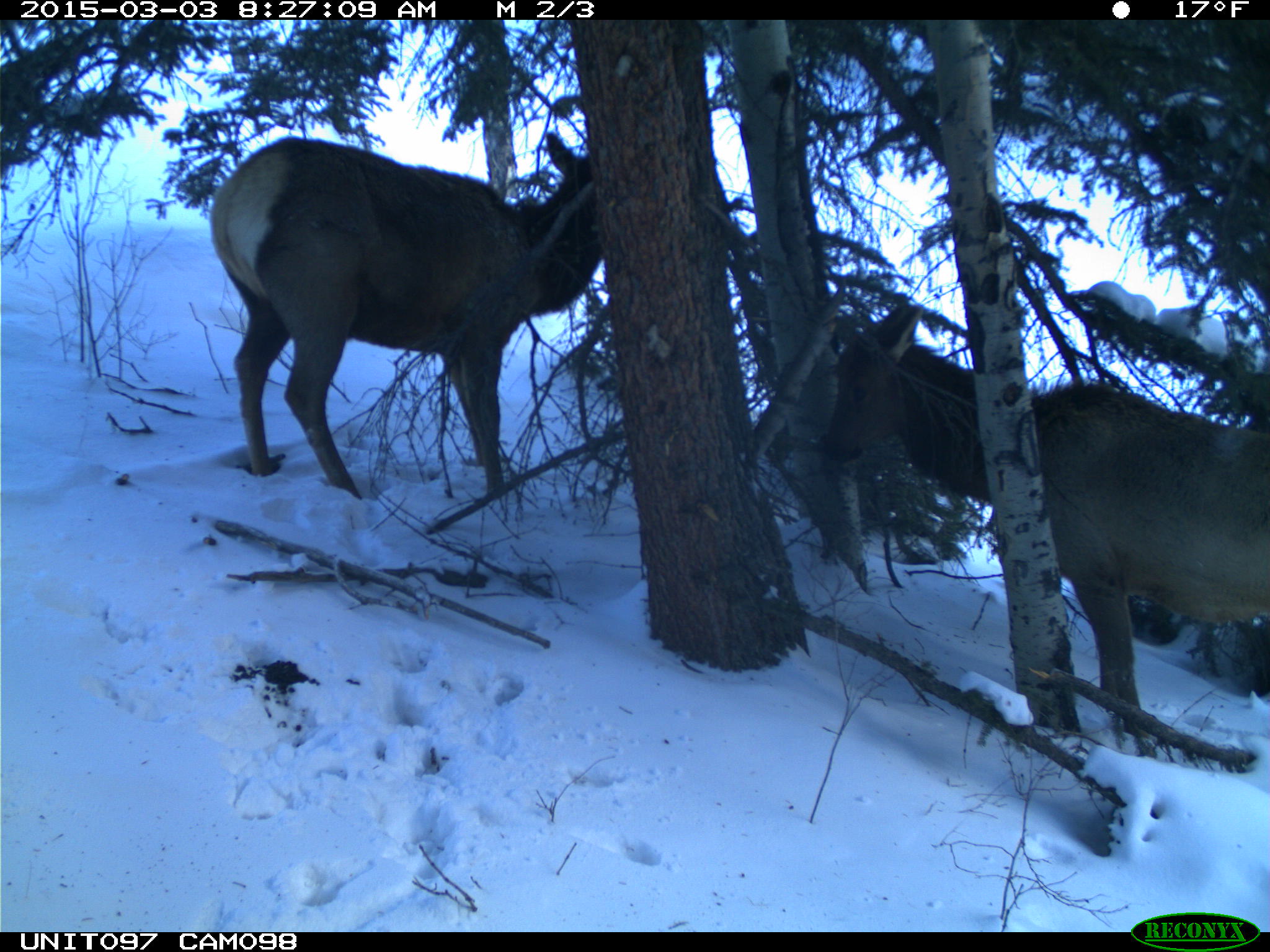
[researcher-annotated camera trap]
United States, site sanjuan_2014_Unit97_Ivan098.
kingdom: Animalia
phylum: Chordata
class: Mammalia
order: Artiodactyla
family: Cervidae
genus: Cervus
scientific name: Cervus elaphus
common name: red deer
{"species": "Cervus elaphus (red deer)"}